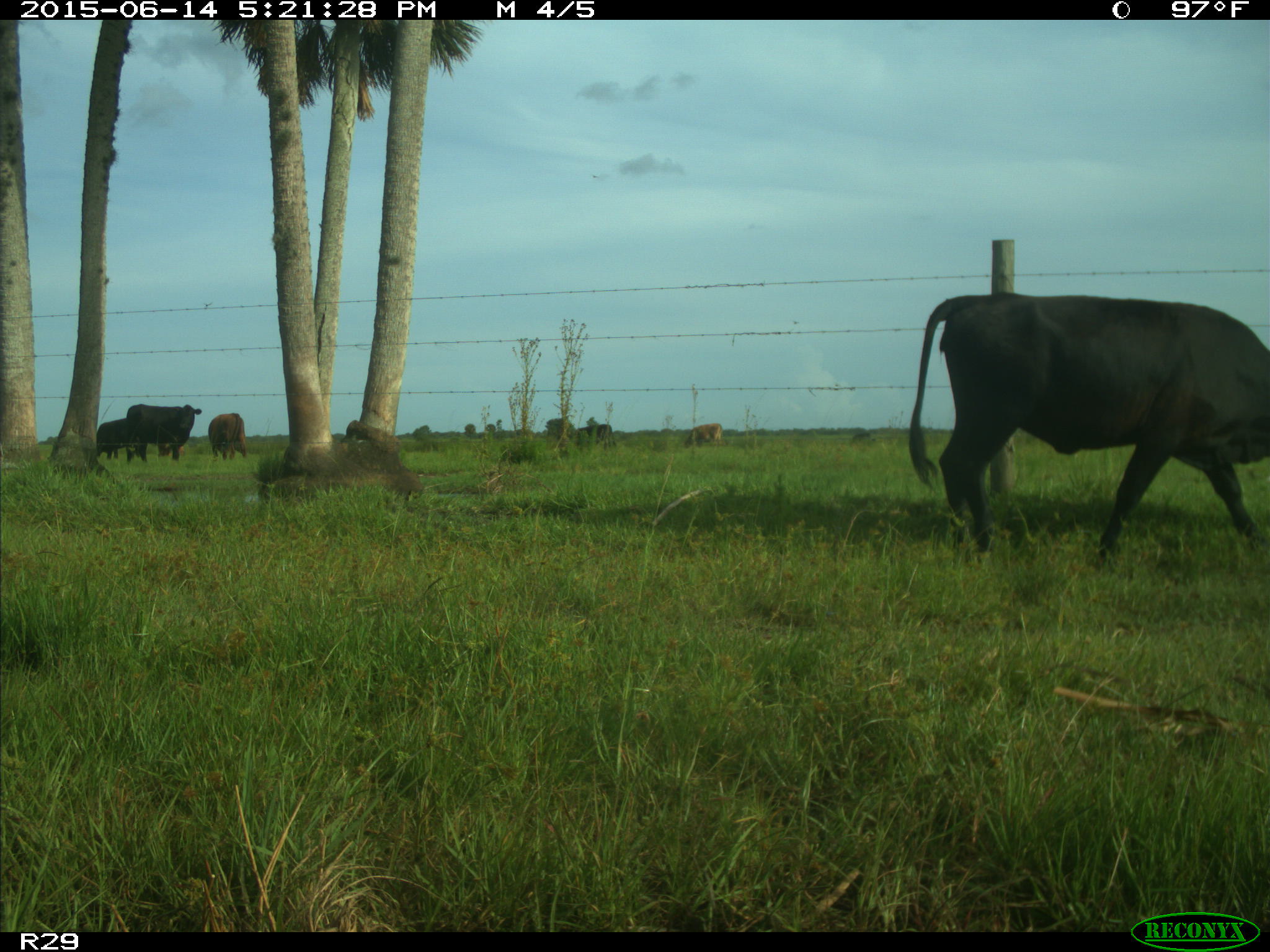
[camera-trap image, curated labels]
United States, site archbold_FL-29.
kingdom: Animalia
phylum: Chordata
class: Mammalia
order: Artiodactyla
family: Bovidae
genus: Bos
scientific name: Bos taurus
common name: domestic cow